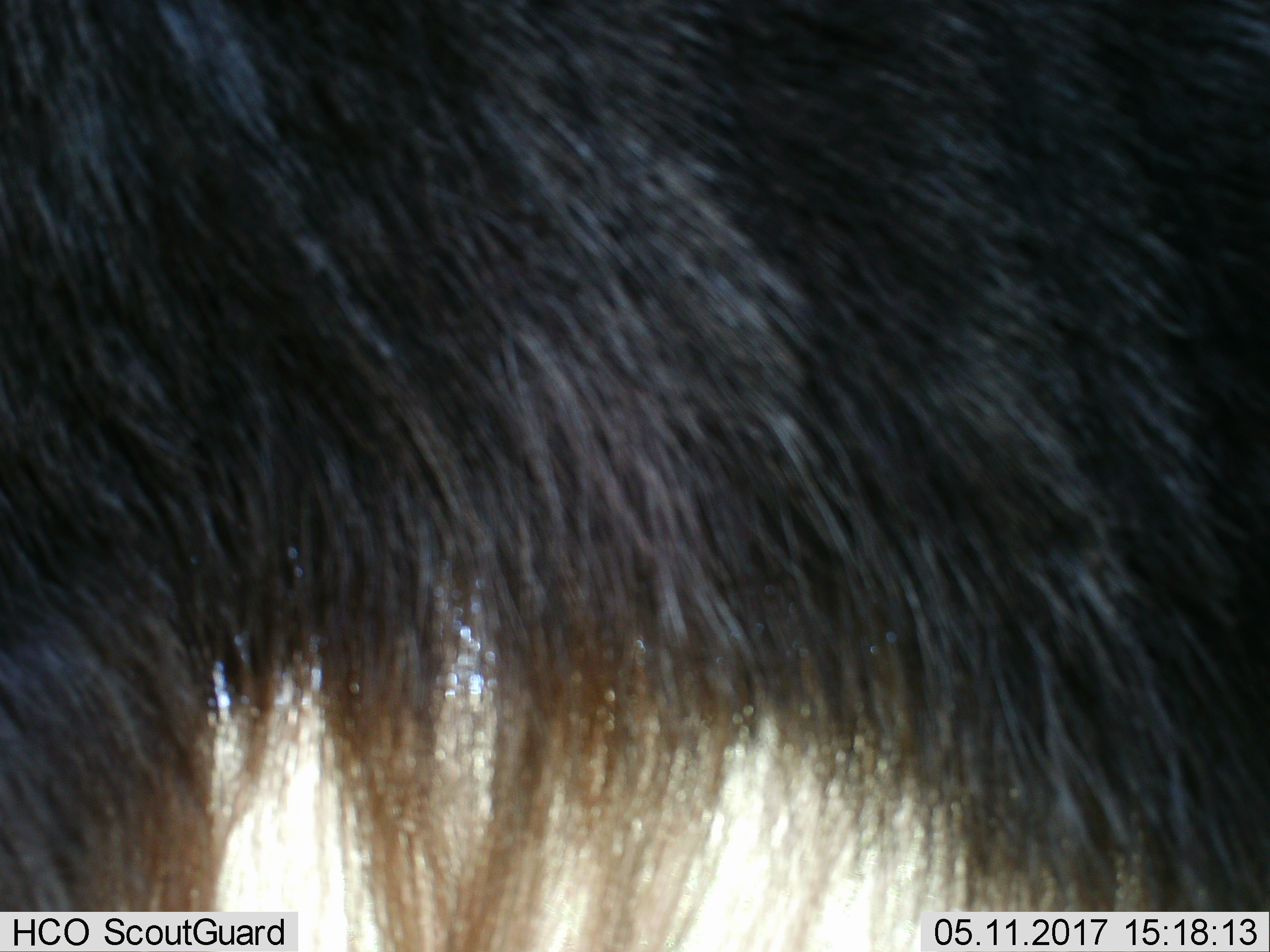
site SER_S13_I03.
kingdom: Animalia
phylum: Chordata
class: Mammalia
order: Artiodactyla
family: Bovidae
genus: Connochaetes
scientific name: Connochaetes taurinus taurinus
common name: blue wildebeest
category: wildebeestblue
Wildebeestblue (blue wildebeest) (Connochaetes taurinus taurinus), count 1. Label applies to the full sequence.